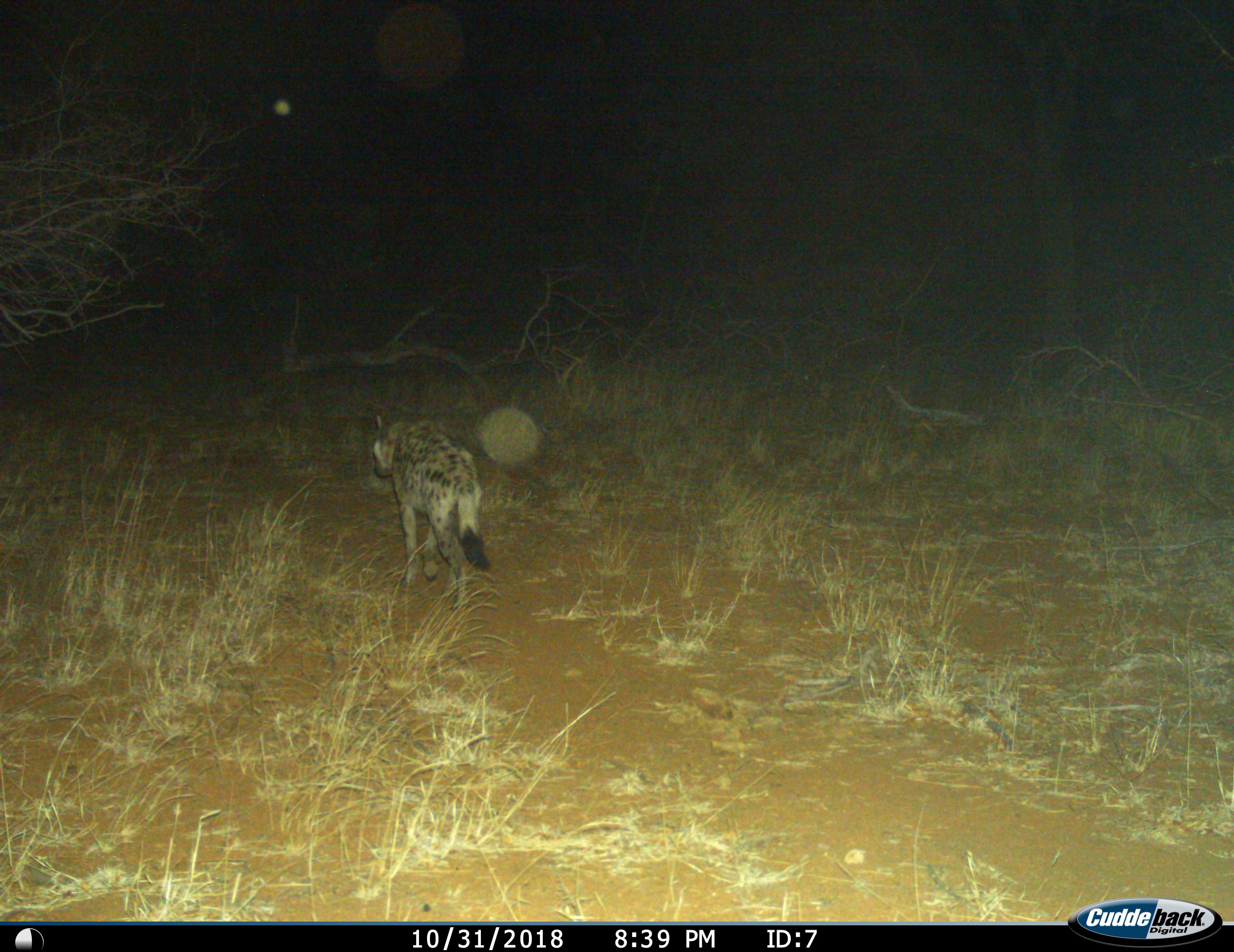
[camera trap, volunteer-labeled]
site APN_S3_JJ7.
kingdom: Animalia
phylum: Chordata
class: Mammalia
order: Carnivora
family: Hyaenidae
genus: Crocuta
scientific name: Crocuta crocuta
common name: spotted hyena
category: hyenaspotted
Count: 1.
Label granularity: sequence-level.